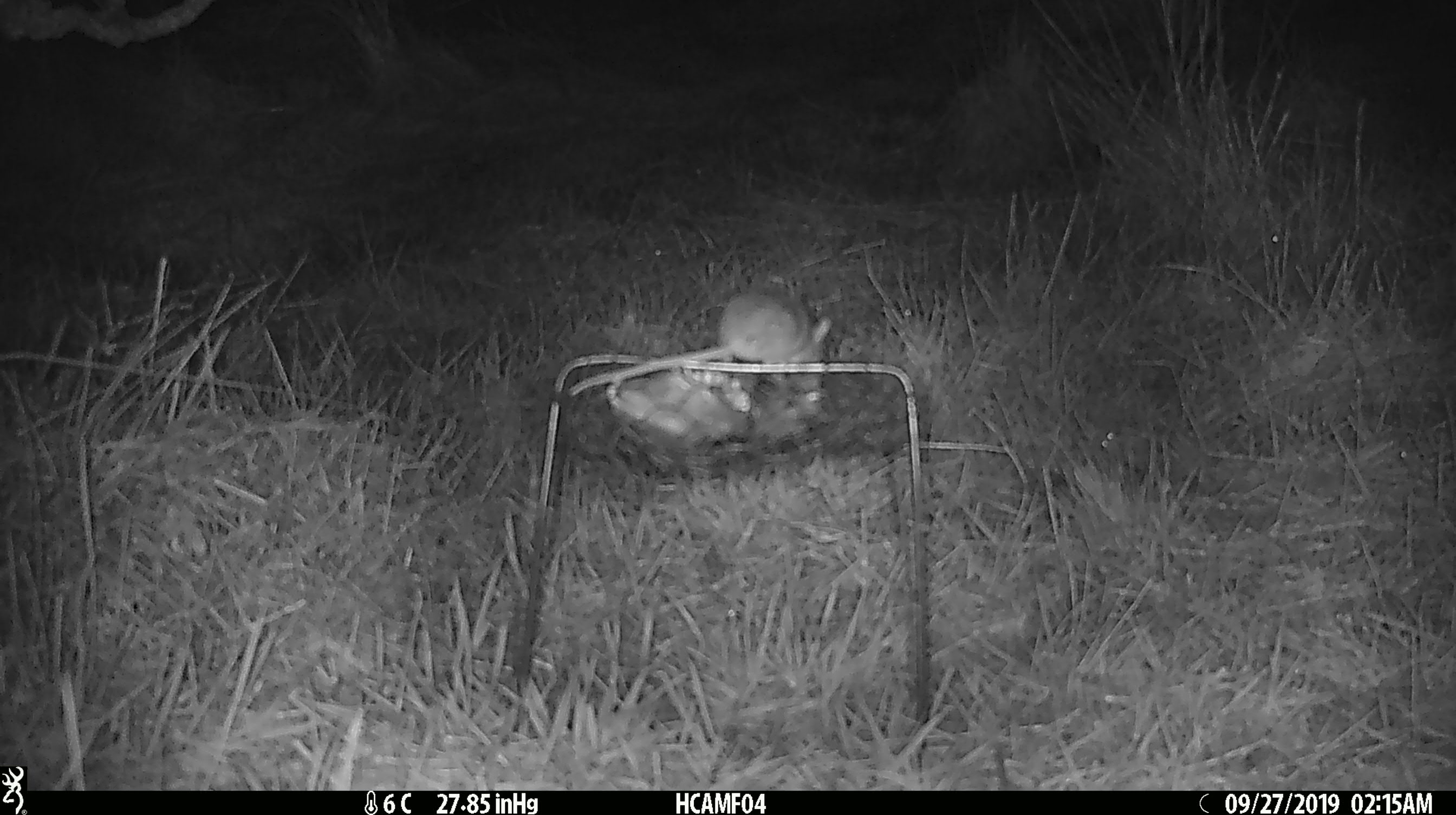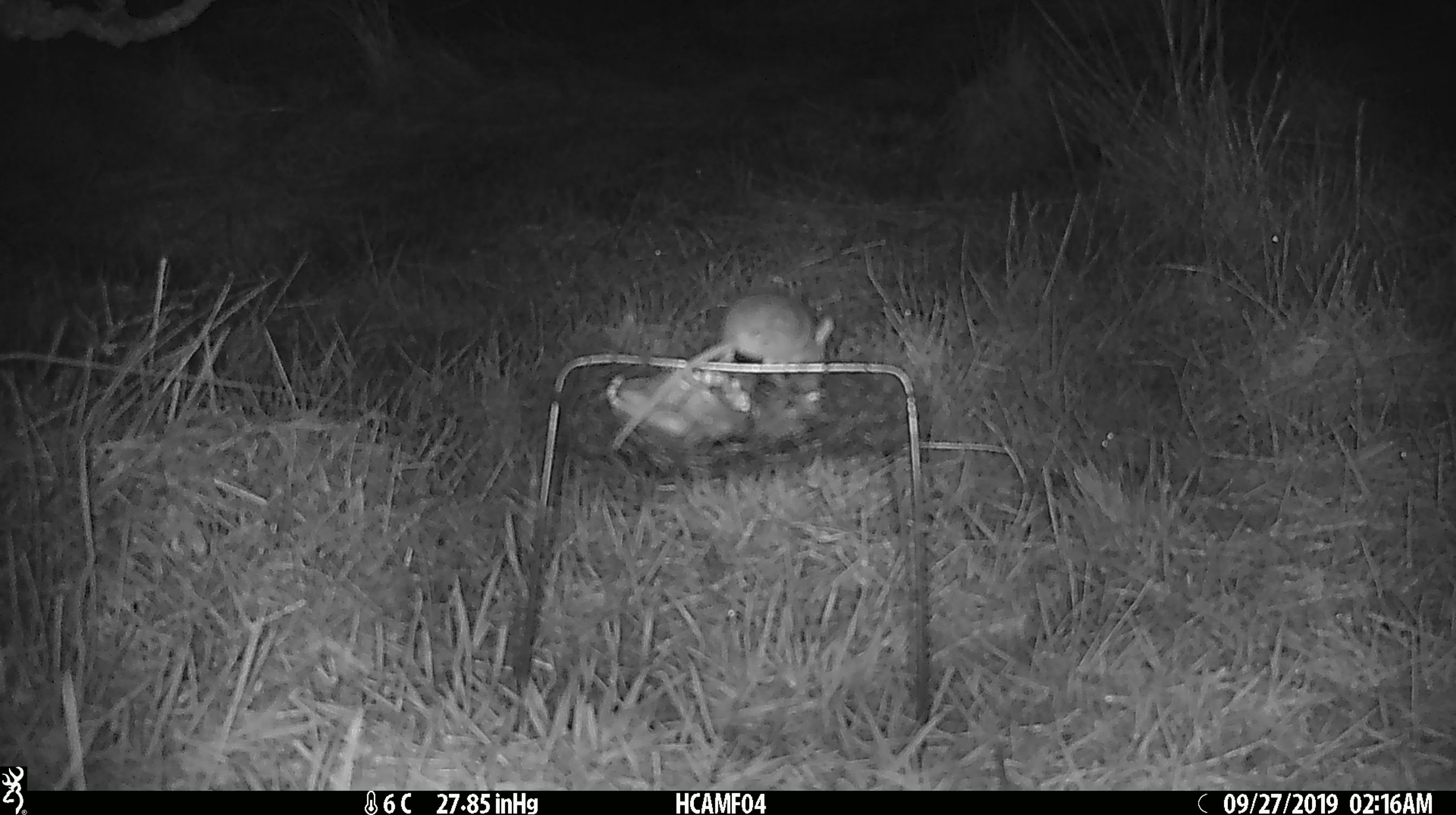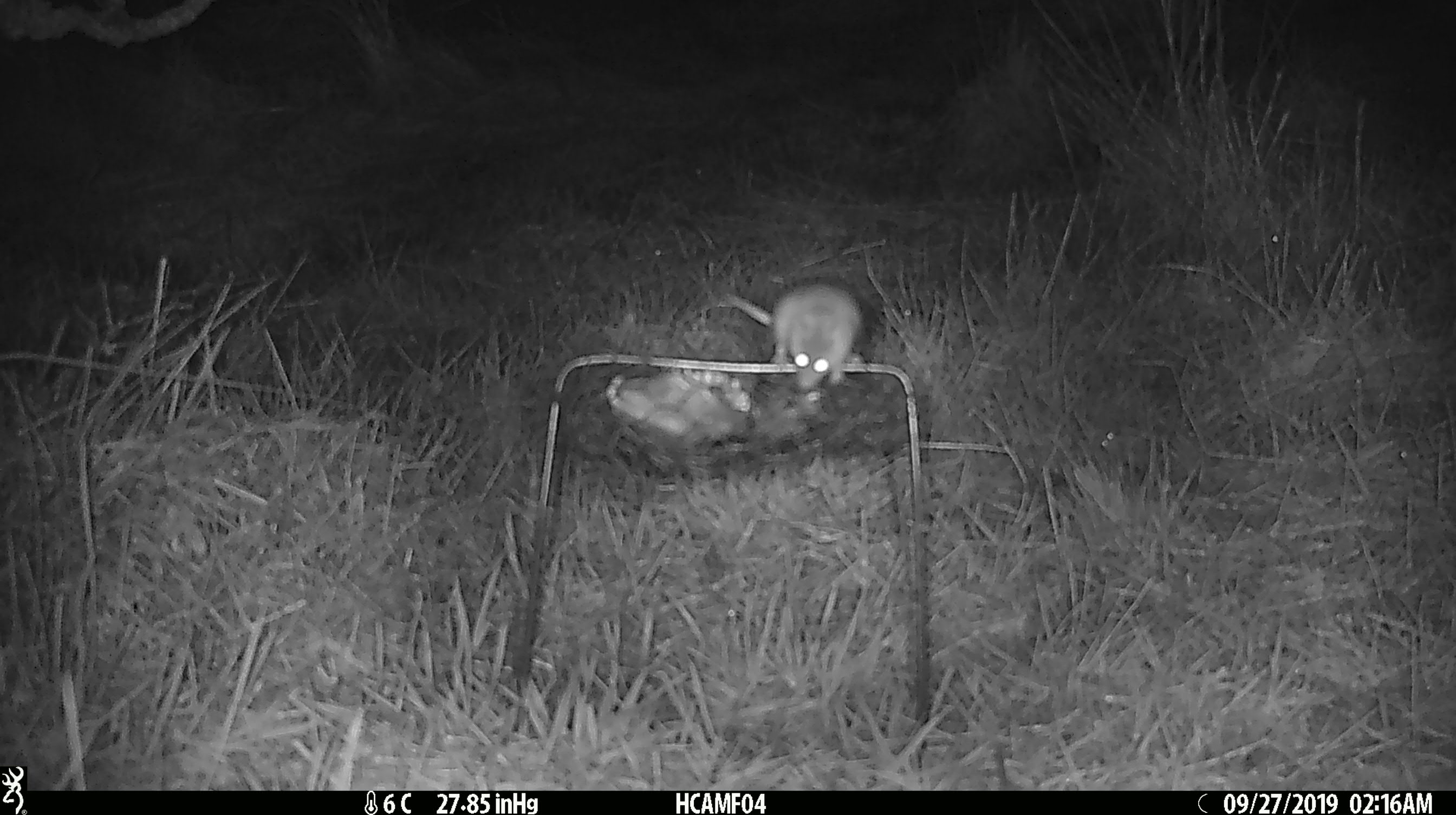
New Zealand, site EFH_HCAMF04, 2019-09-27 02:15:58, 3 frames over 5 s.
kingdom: Animalia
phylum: Chordata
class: Mammalia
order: Rodentia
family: Muridae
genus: Mus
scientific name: Mus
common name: mouse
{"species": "mouse (Mus)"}